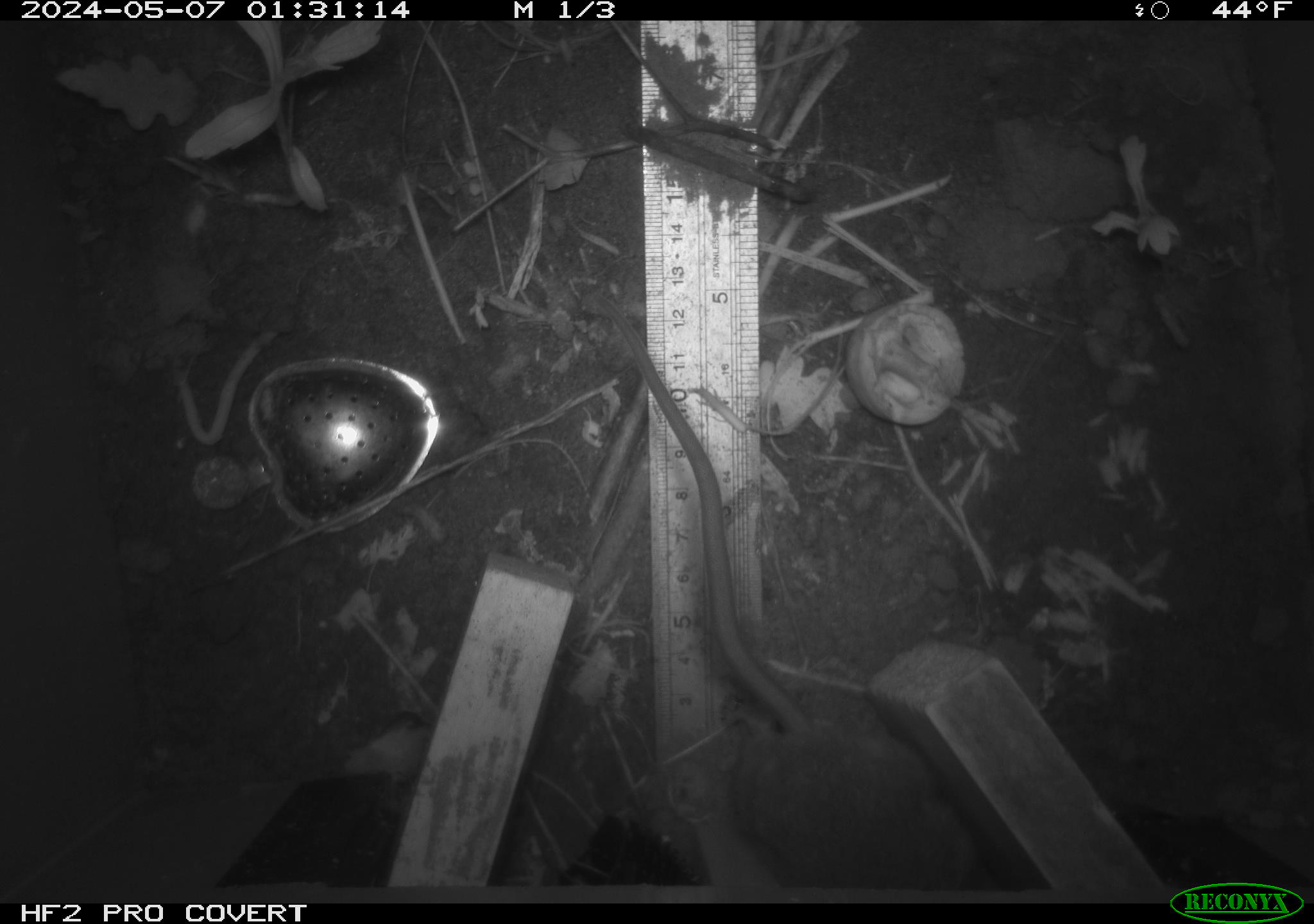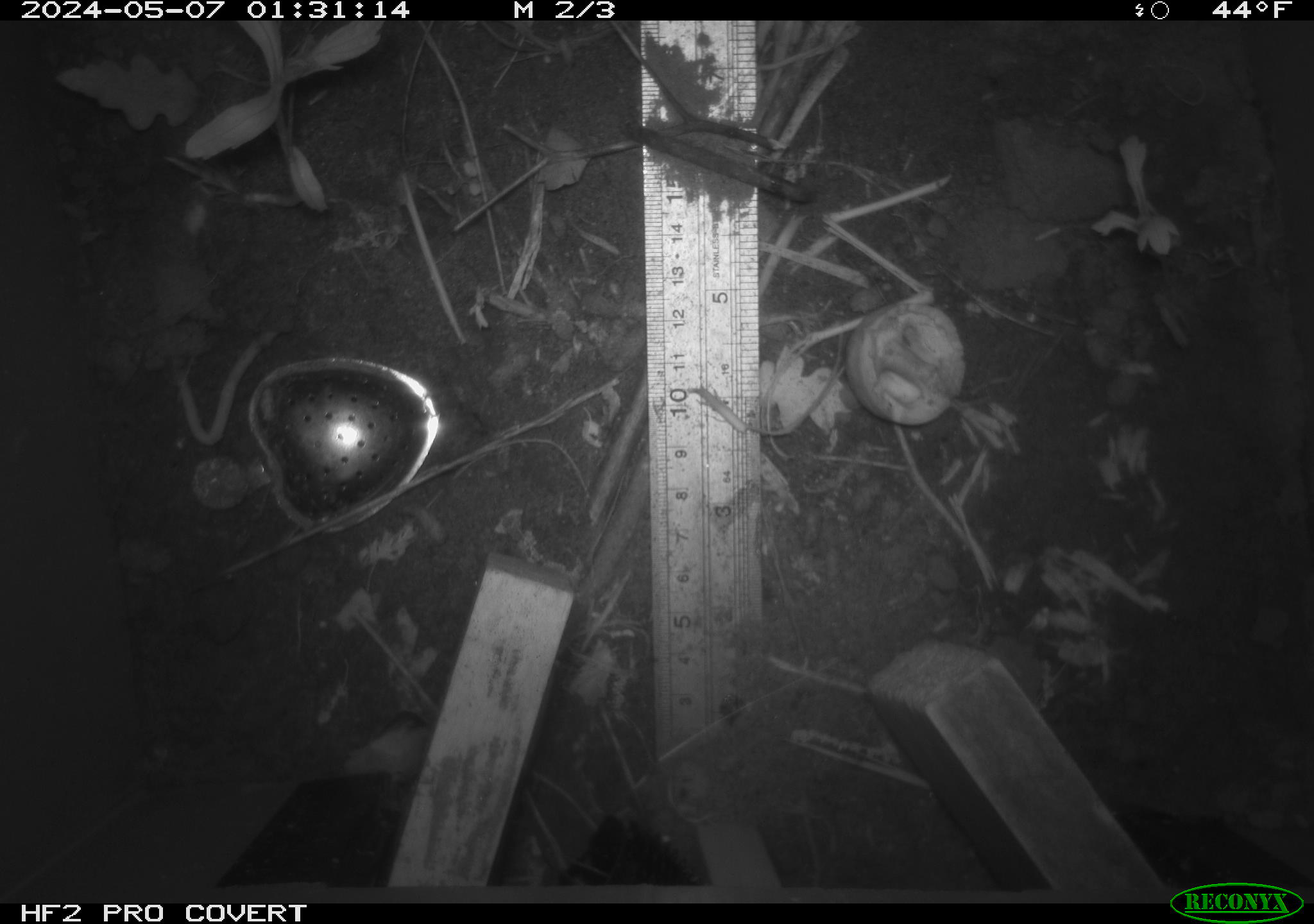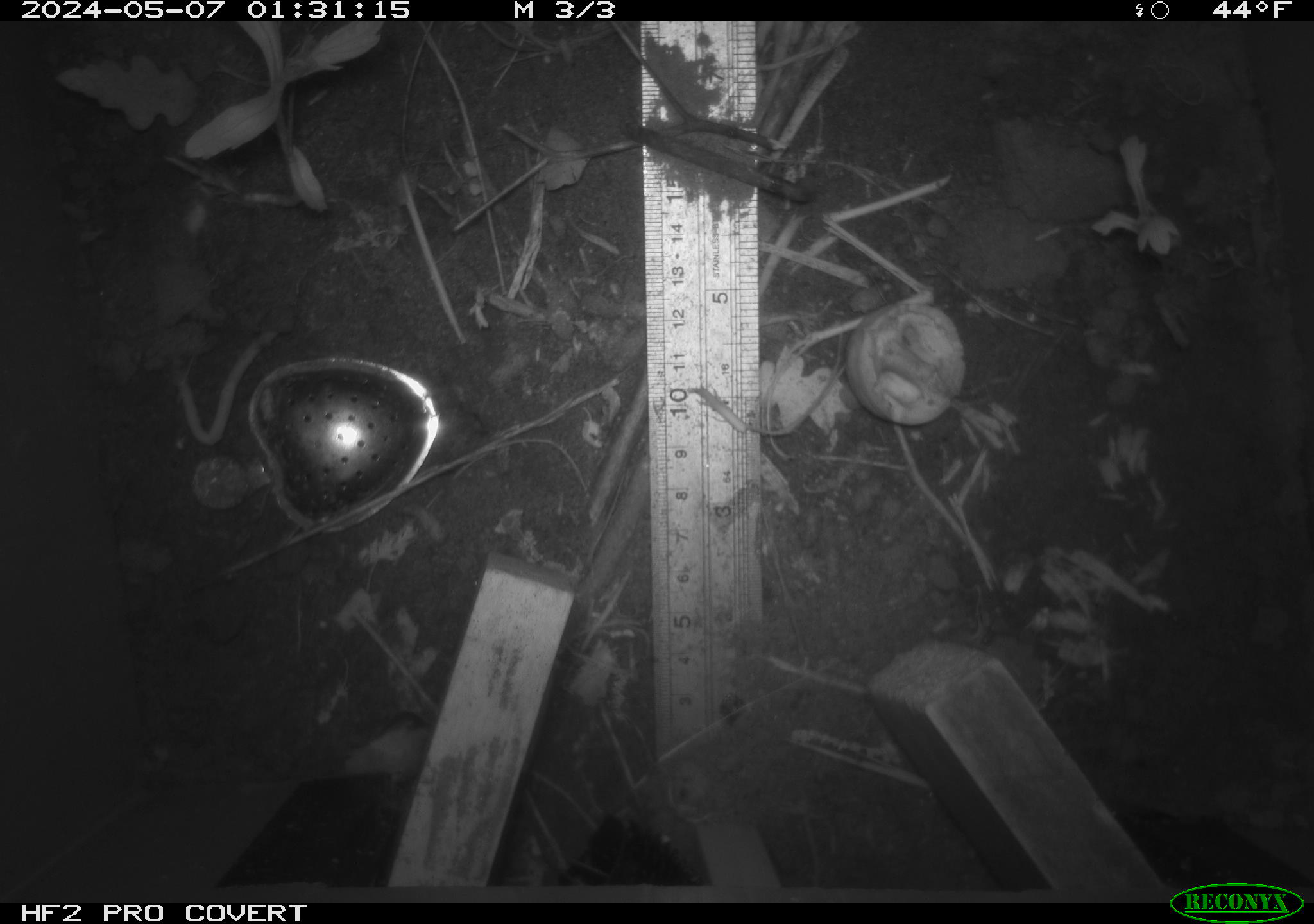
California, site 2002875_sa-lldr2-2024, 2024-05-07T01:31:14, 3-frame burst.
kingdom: Animalia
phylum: Chordata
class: Mammalia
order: Rodentia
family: Muridae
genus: Rattus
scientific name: Rattus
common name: rat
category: rattus species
Rattus species (rat) (Rattus).